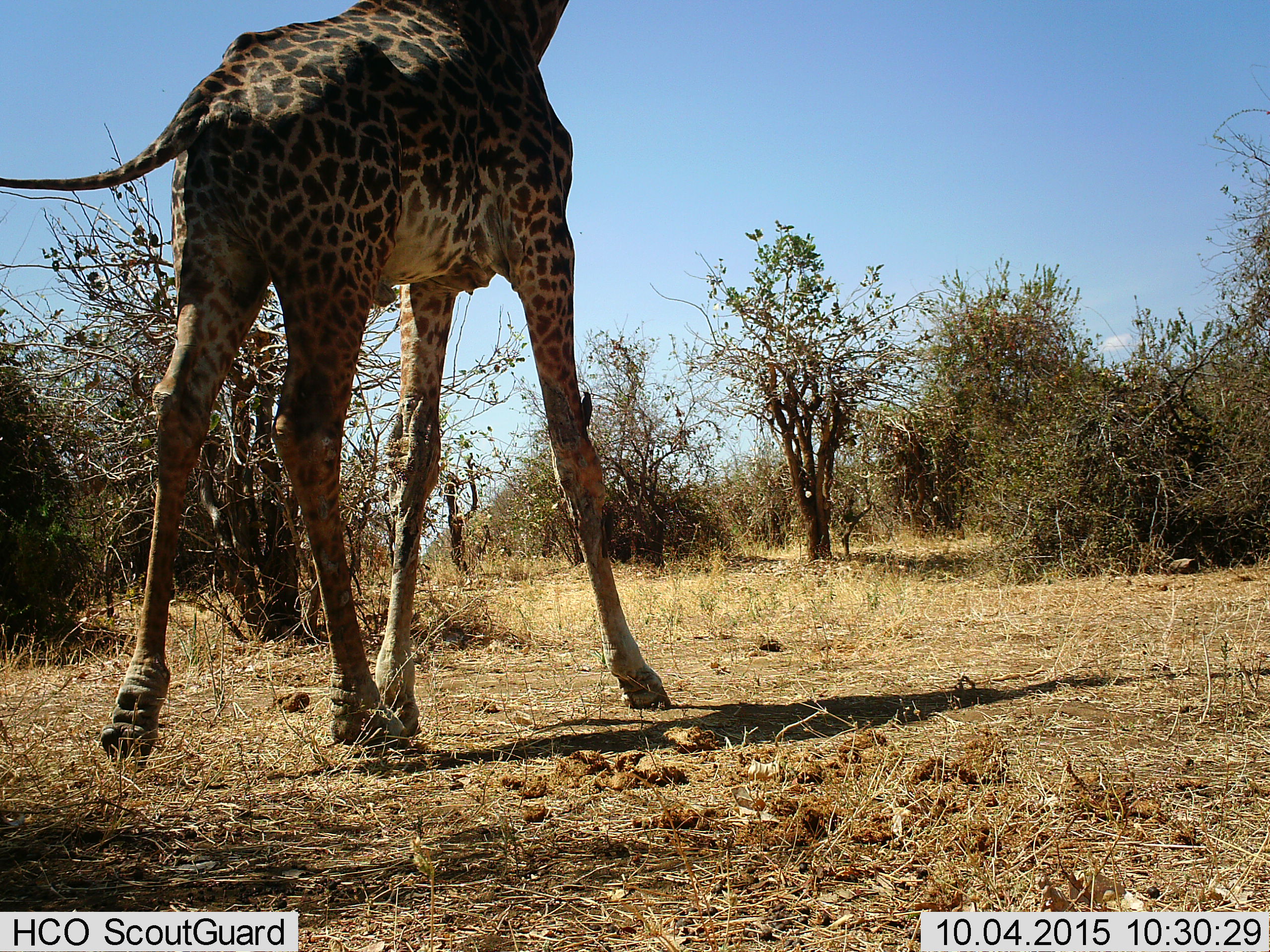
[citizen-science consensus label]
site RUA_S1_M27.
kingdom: Animalia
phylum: Chordata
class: Mammalia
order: Artiodactyla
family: Giraffidae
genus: Giraffa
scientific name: Giraffa camelopardalis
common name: giraffe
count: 1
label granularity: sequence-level